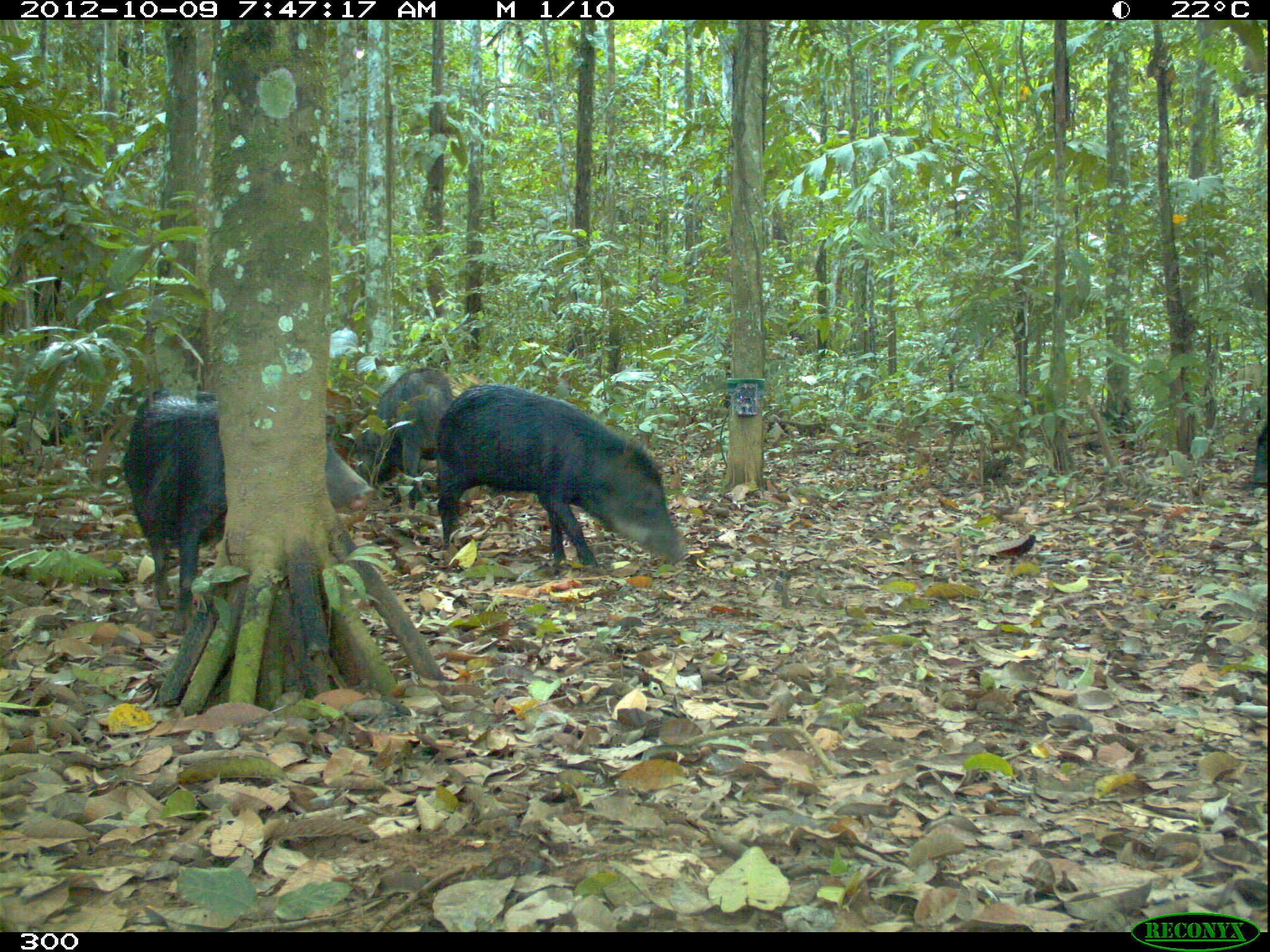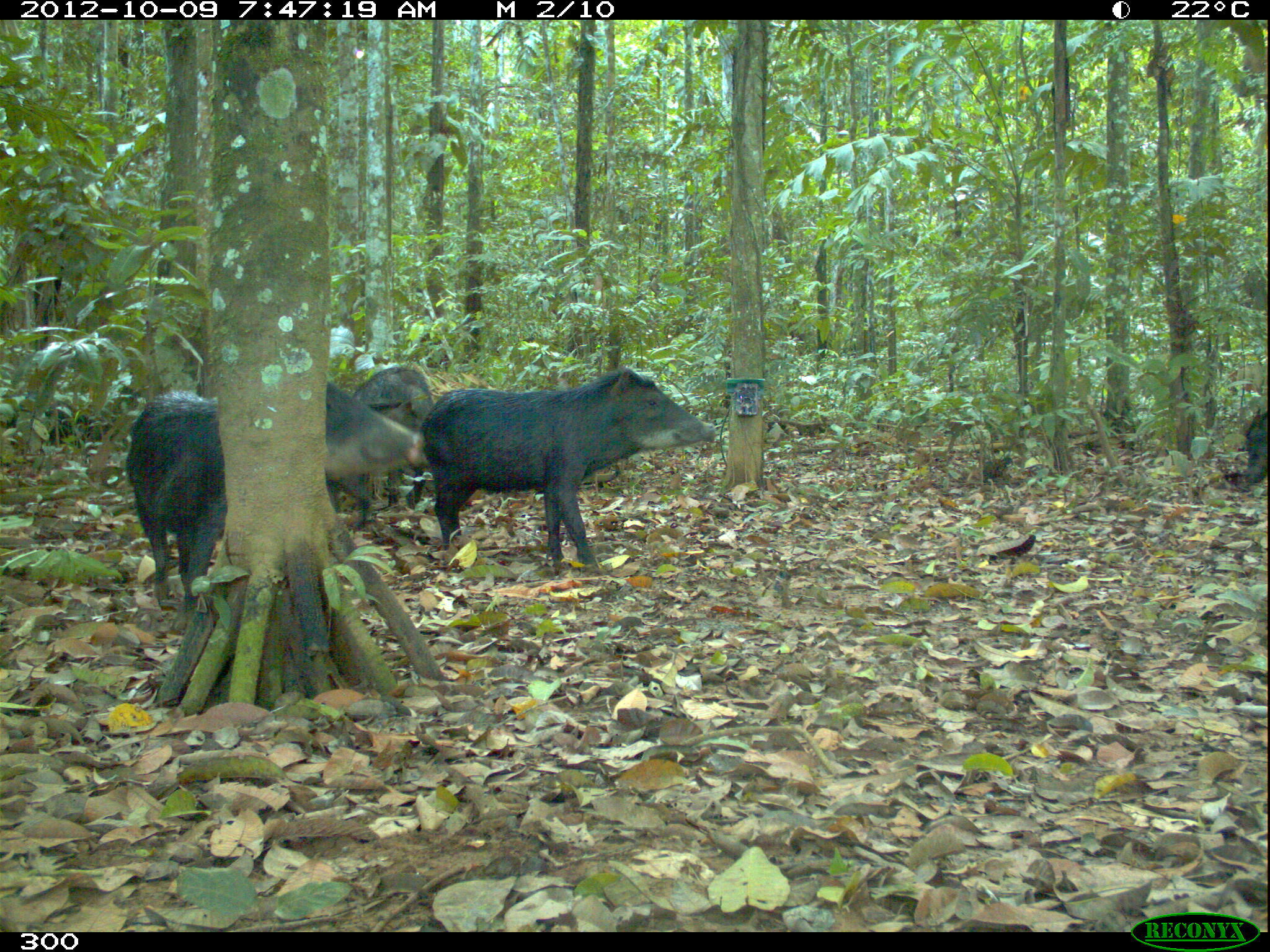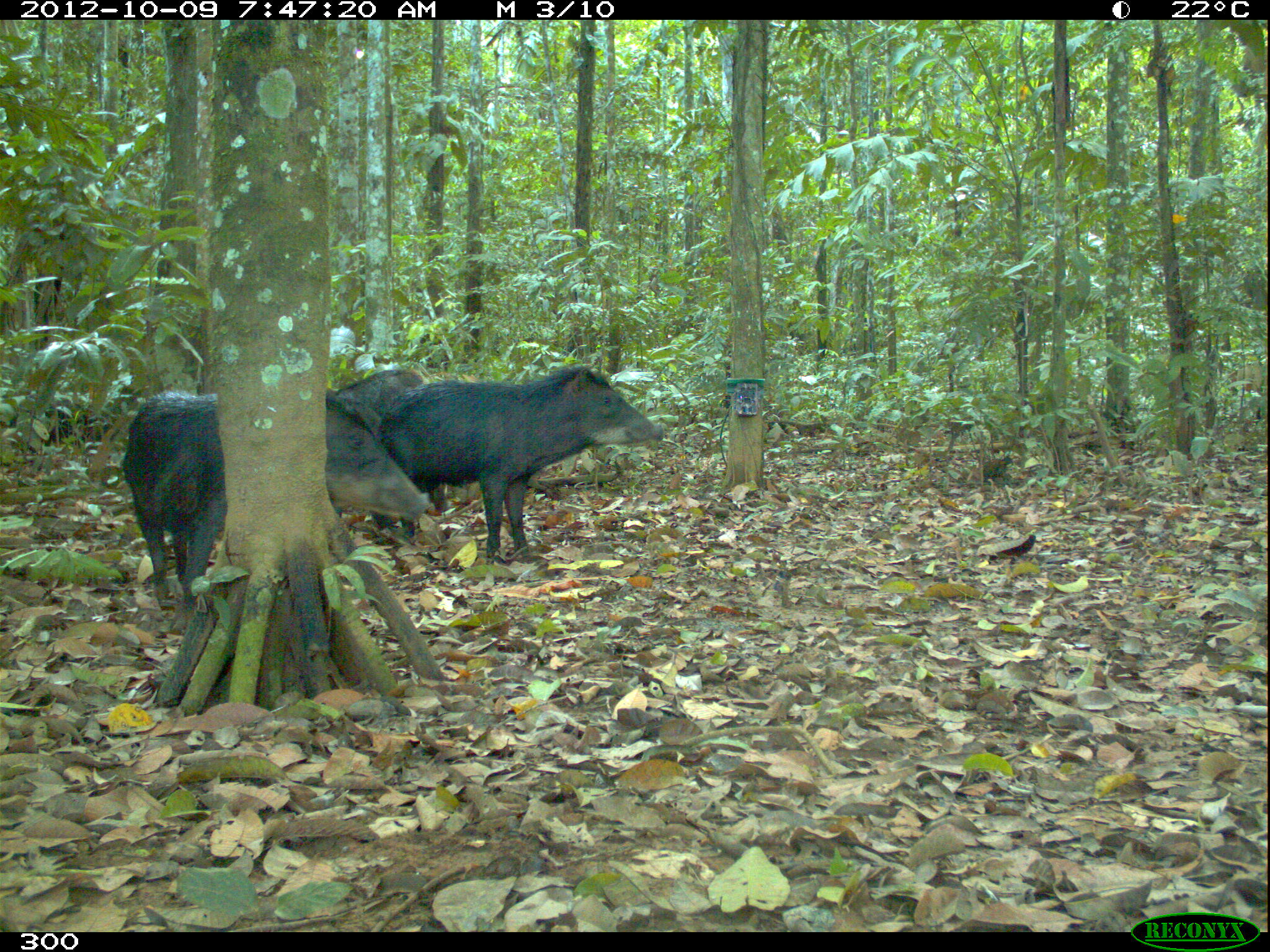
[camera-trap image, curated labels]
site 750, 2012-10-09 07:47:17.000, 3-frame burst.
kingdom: Animalia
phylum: Chordata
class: Mammalia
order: Artiodactyla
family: Tayassuidae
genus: Tayassu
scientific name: Tayassu pecari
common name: white-lipped peccary